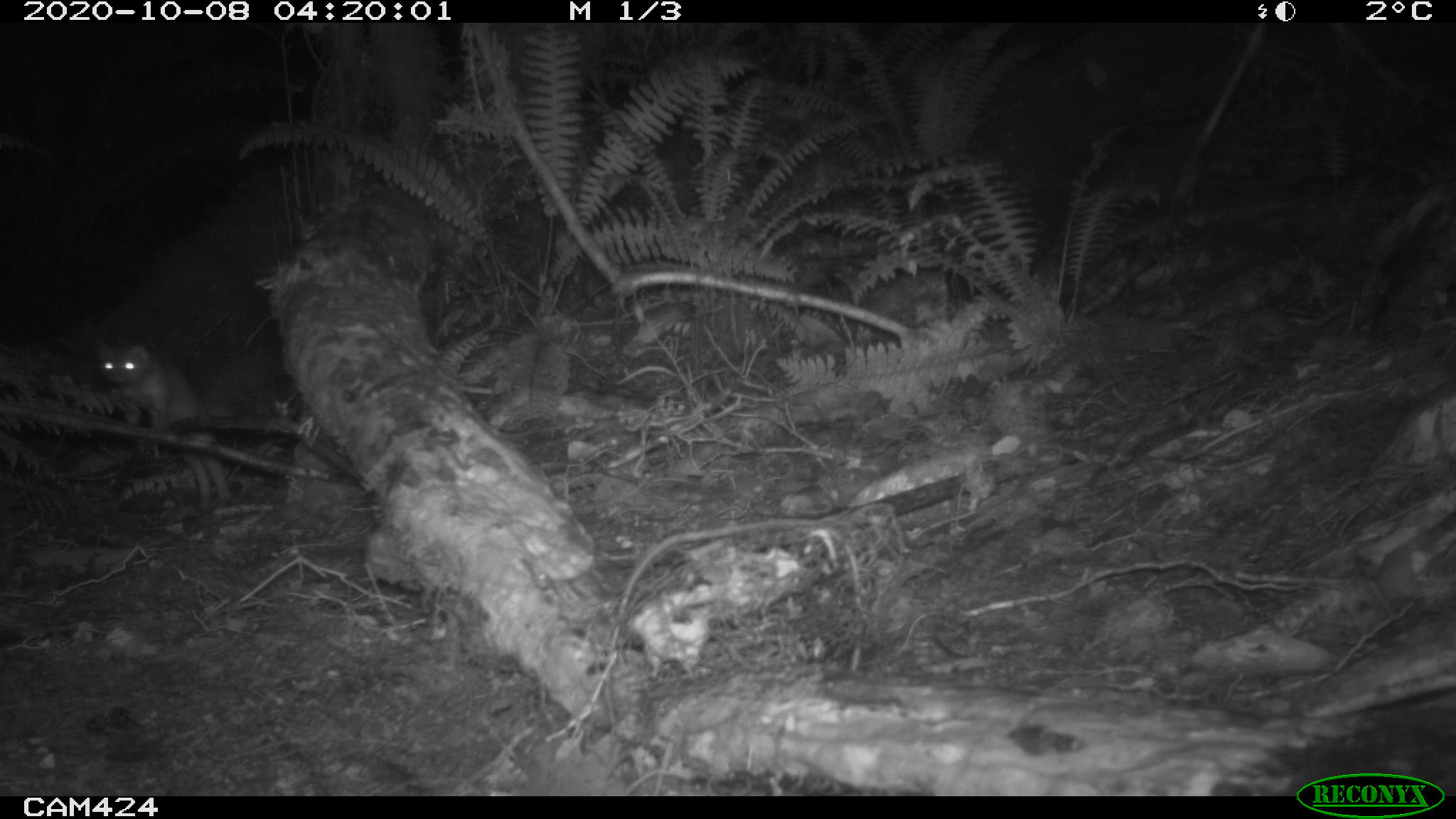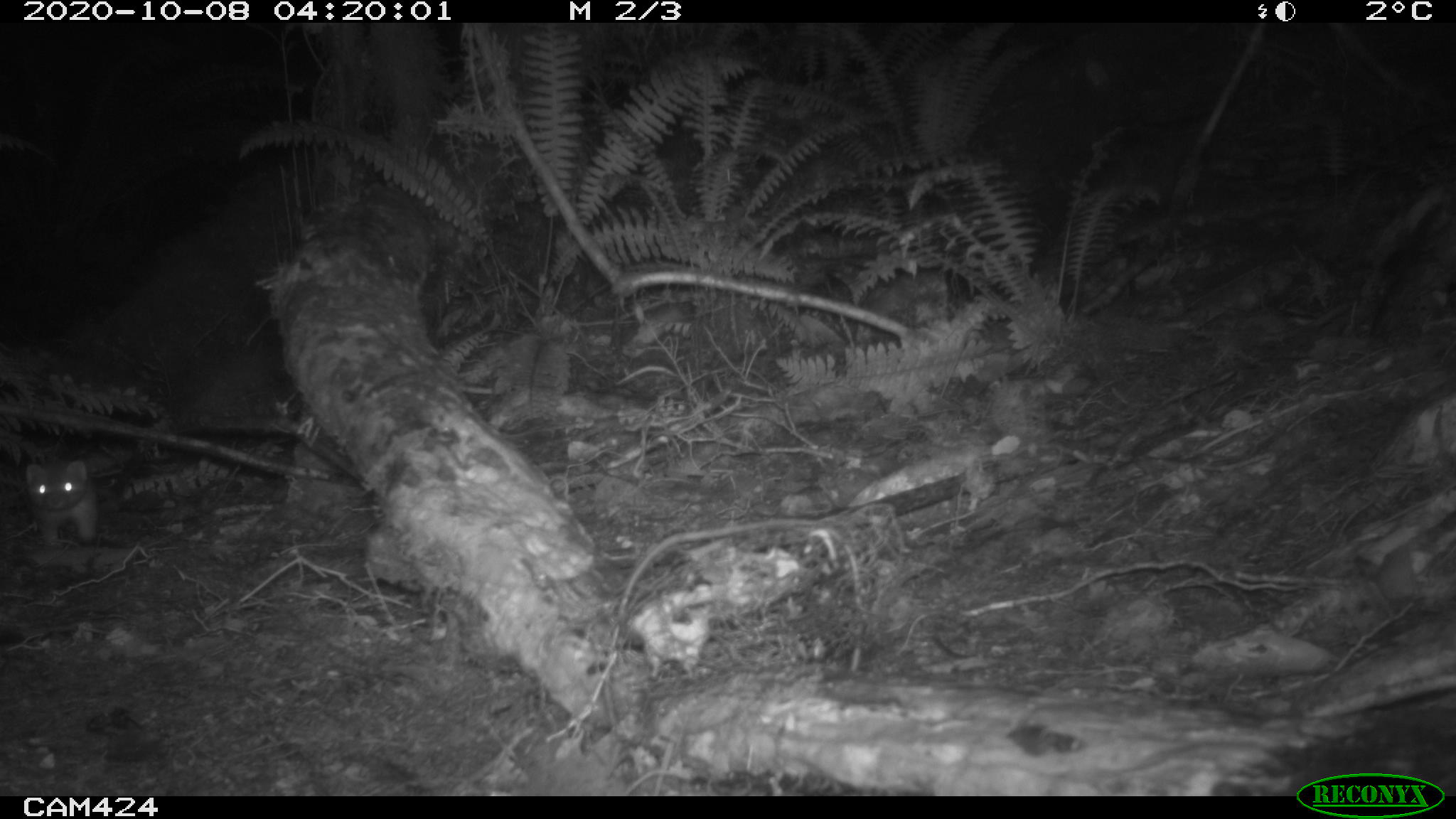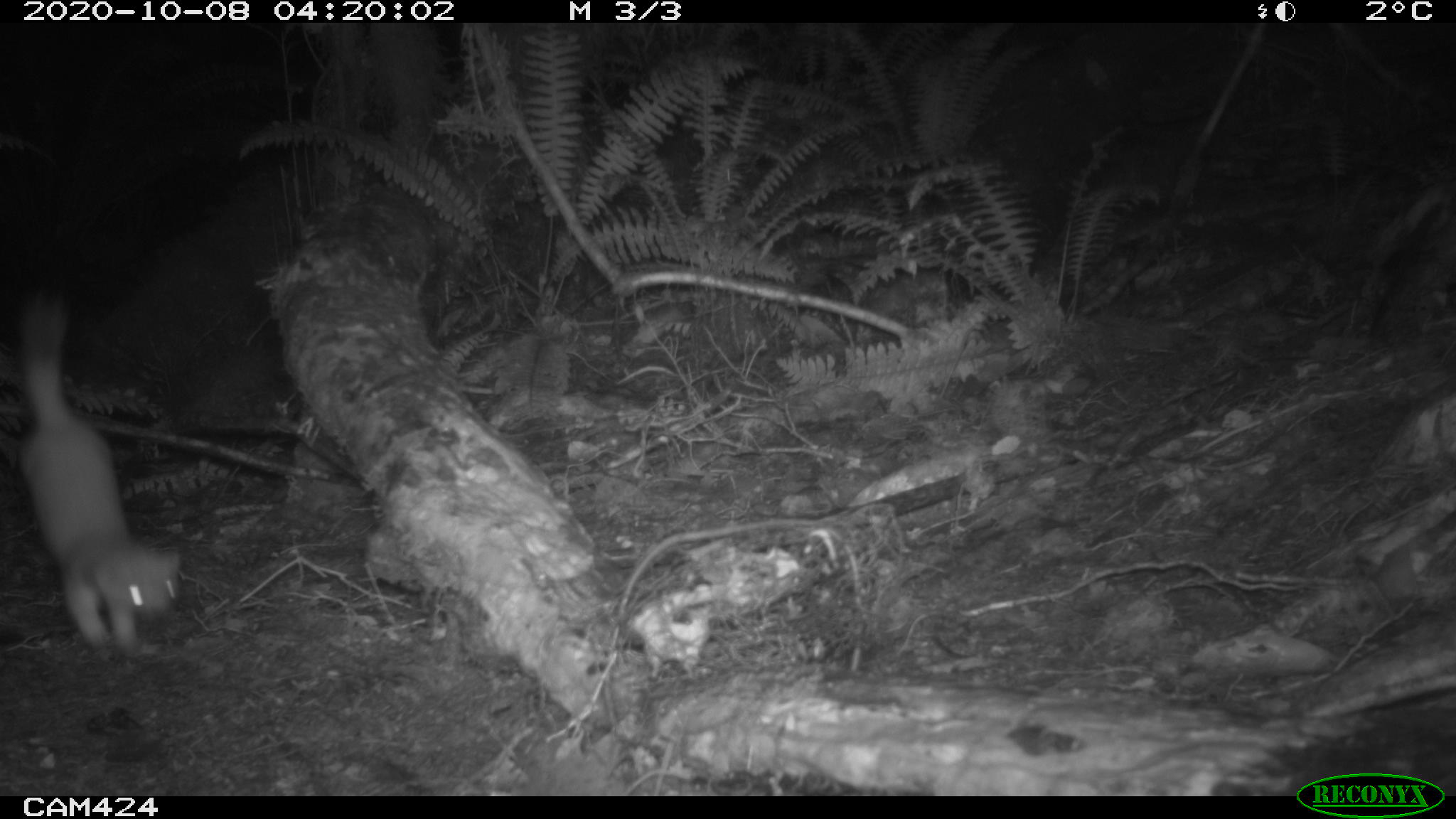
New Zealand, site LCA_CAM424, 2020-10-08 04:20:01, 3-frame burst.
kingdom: Animalia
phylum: Chordata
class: Mammalia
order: Carnivora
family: Mustelidae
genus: Mustela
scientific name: Mustela erminea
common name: stoat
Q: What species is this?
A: Stoat (Mustela erminea).